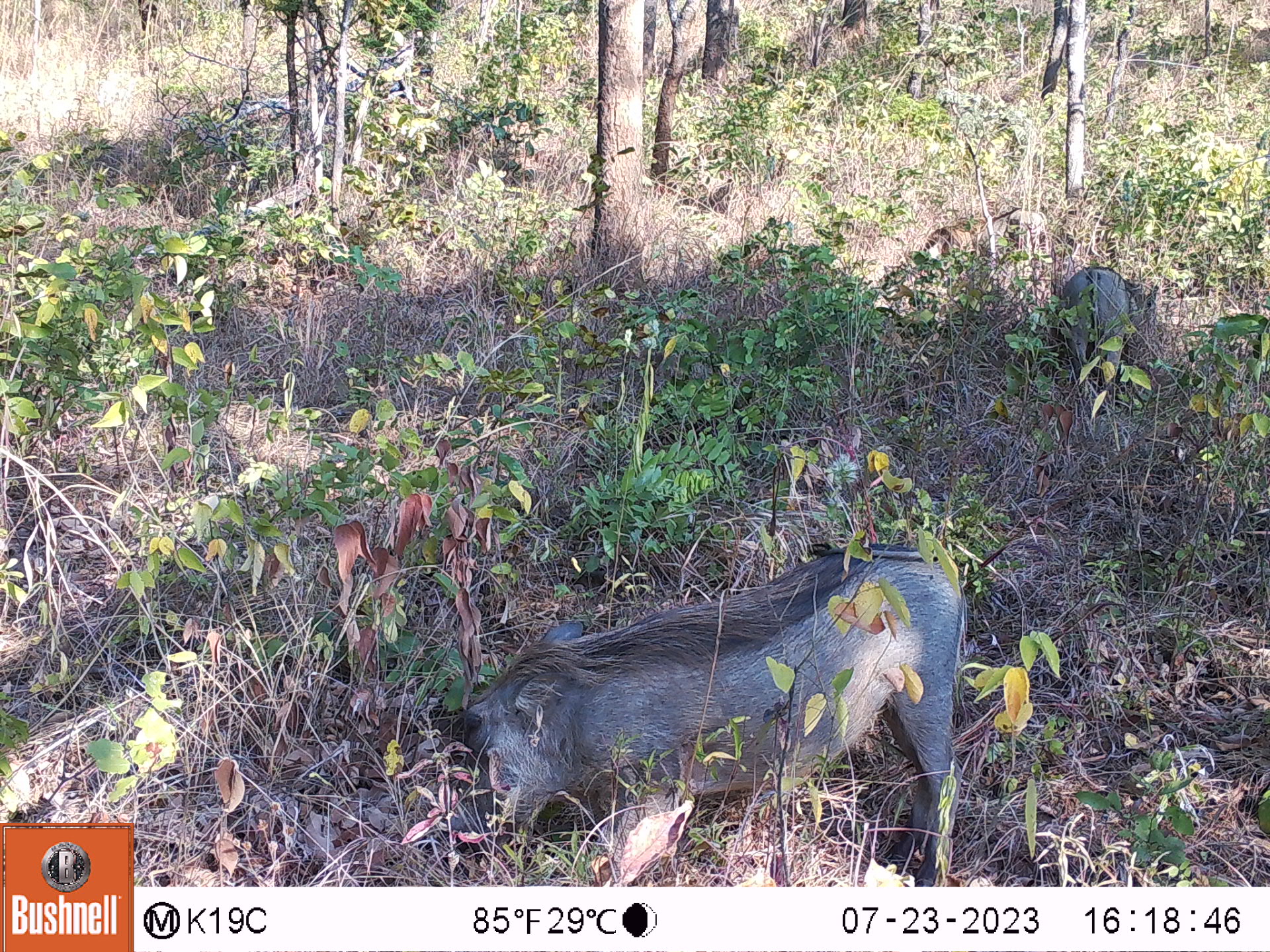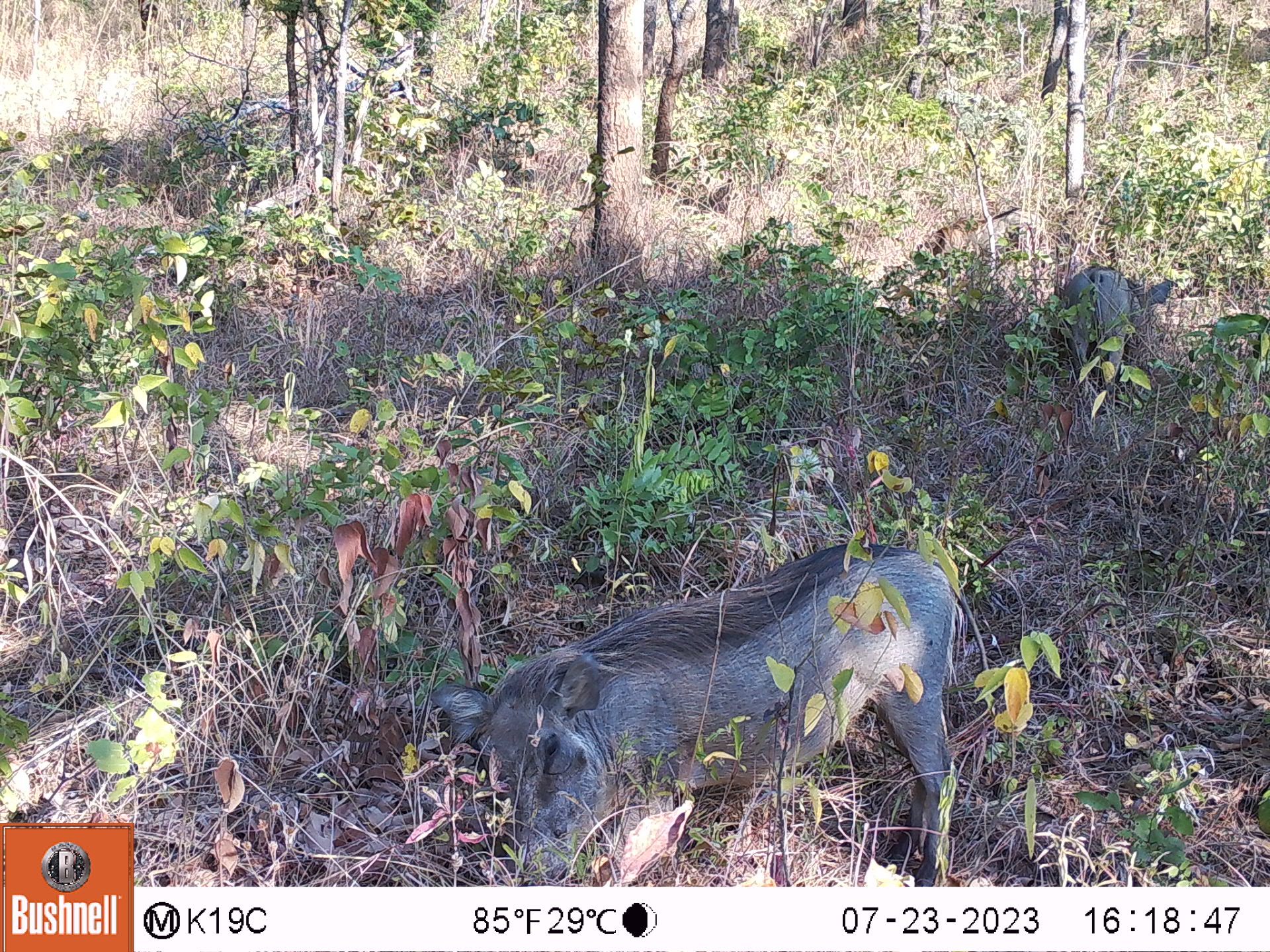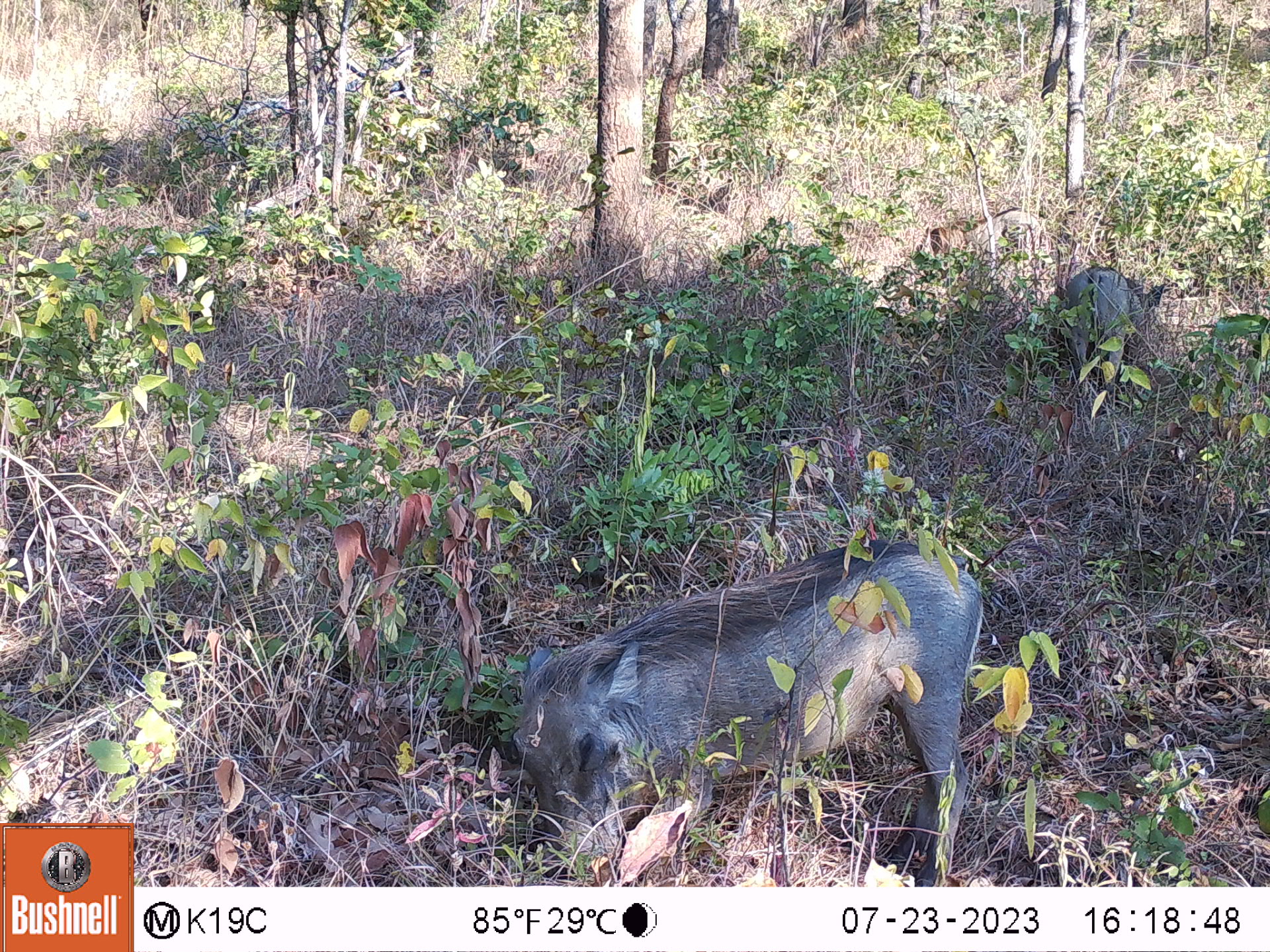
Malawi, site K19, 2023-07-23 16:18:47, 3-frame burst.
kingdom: Animalia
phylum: Chordata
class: Mammalia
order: Artiodactyla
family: Suidae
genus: Phacochoerus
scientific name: Phacochoerus africanus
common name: common warthog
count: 3